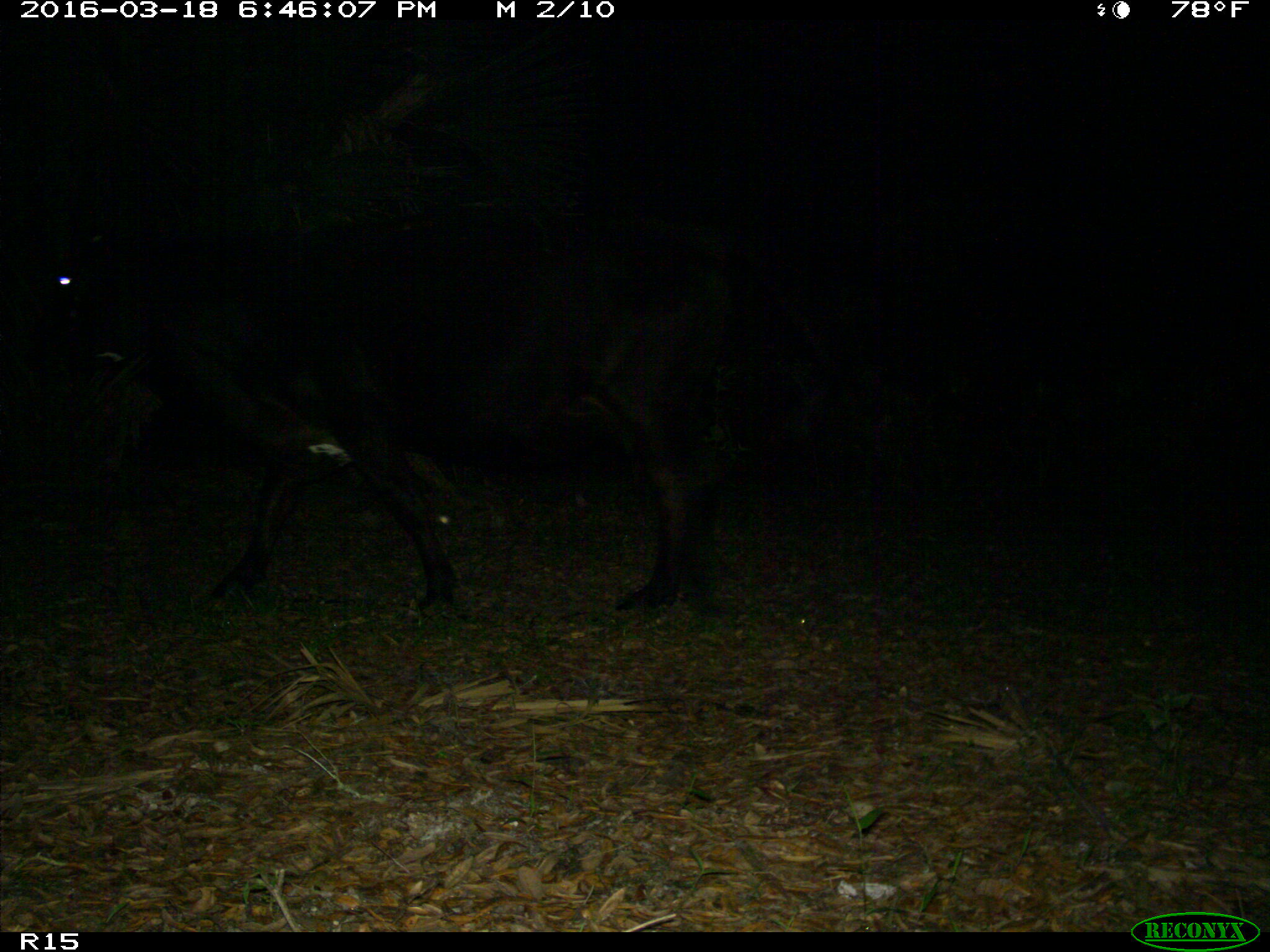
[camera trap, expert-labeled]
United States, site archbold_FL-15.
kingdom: Animalia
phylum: Chordata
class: Mammalia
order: Artiodactyla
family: Bovidae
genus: Bos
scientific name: Bos taurus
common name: domestic cow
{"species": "Bos taurus (domestic cow)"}